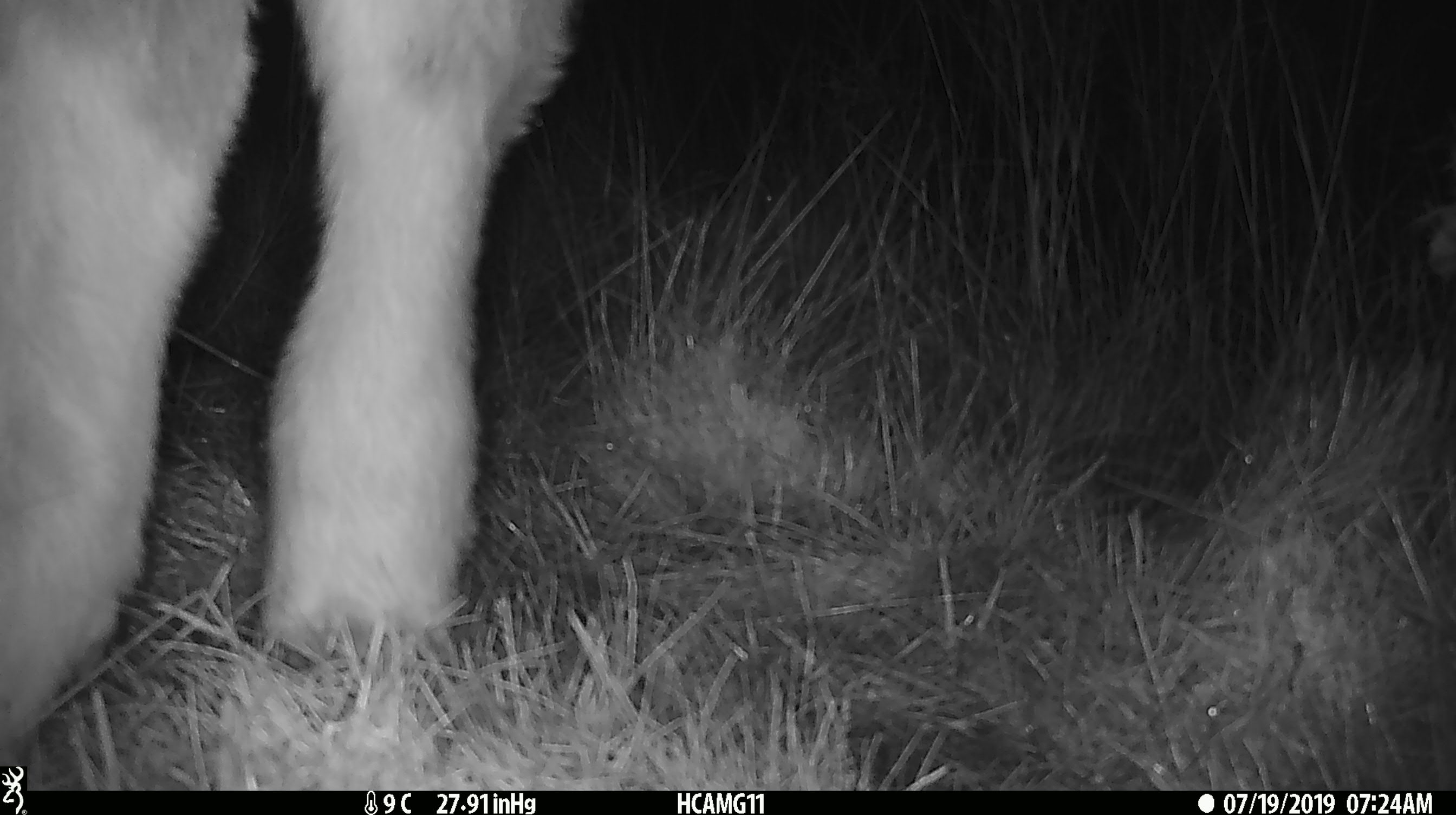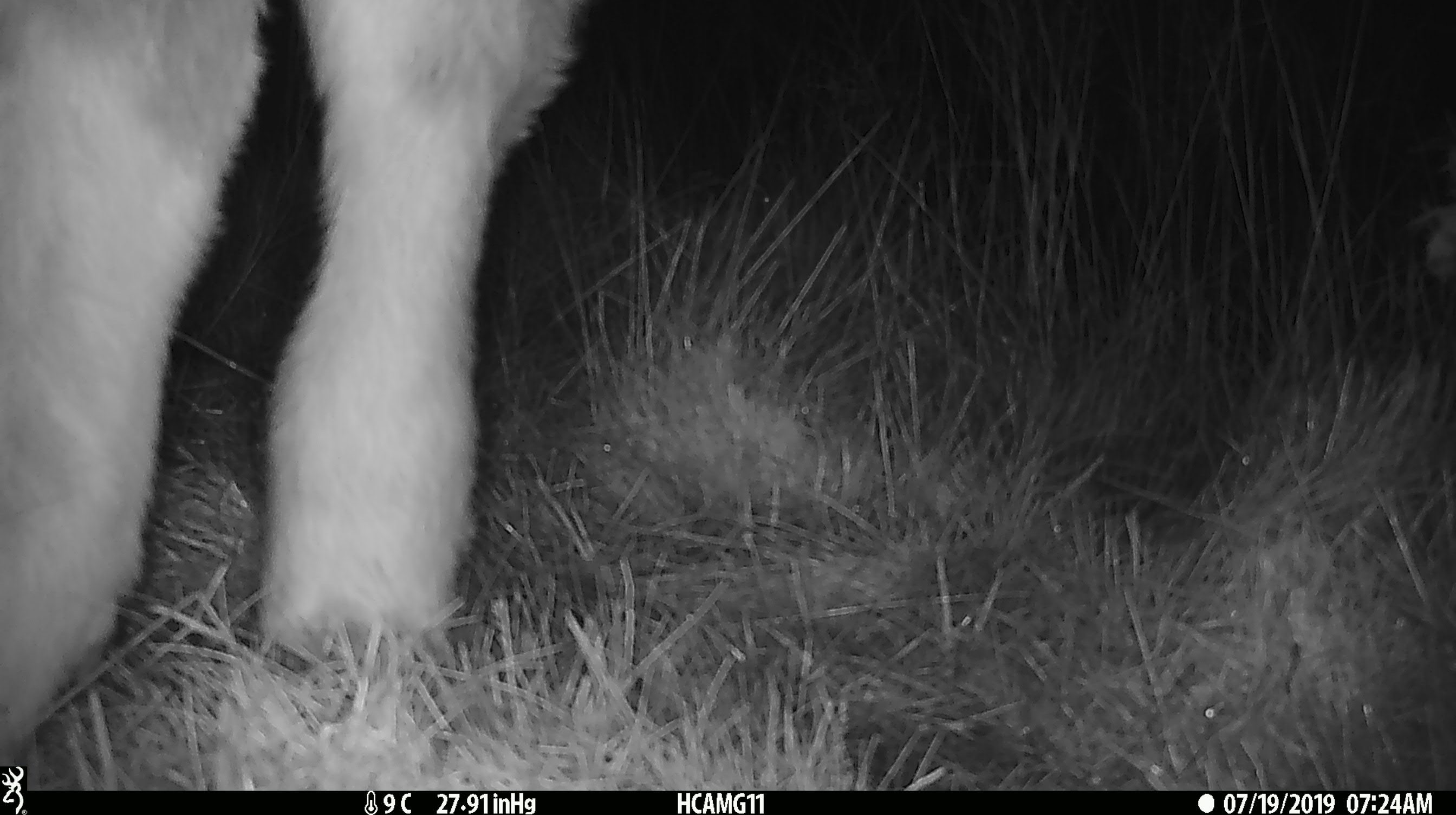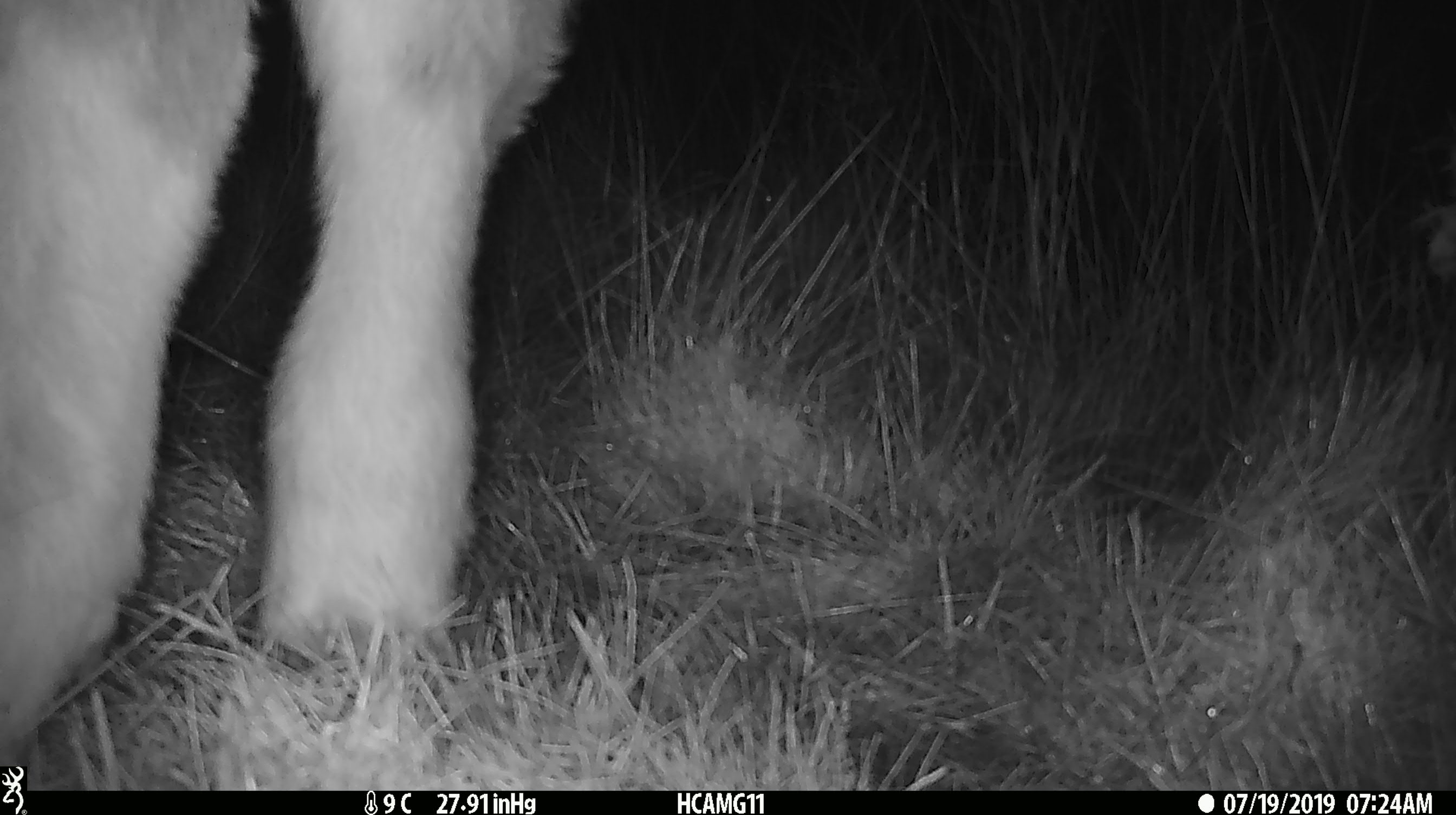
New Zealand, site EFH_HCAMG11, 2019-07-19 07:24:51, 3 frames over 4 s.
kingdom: Animalia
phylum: Chordata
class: Mammalia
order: Artiodactyla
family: Bovidae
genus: Bos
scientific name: Bos taurus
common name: domestic cow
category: cow